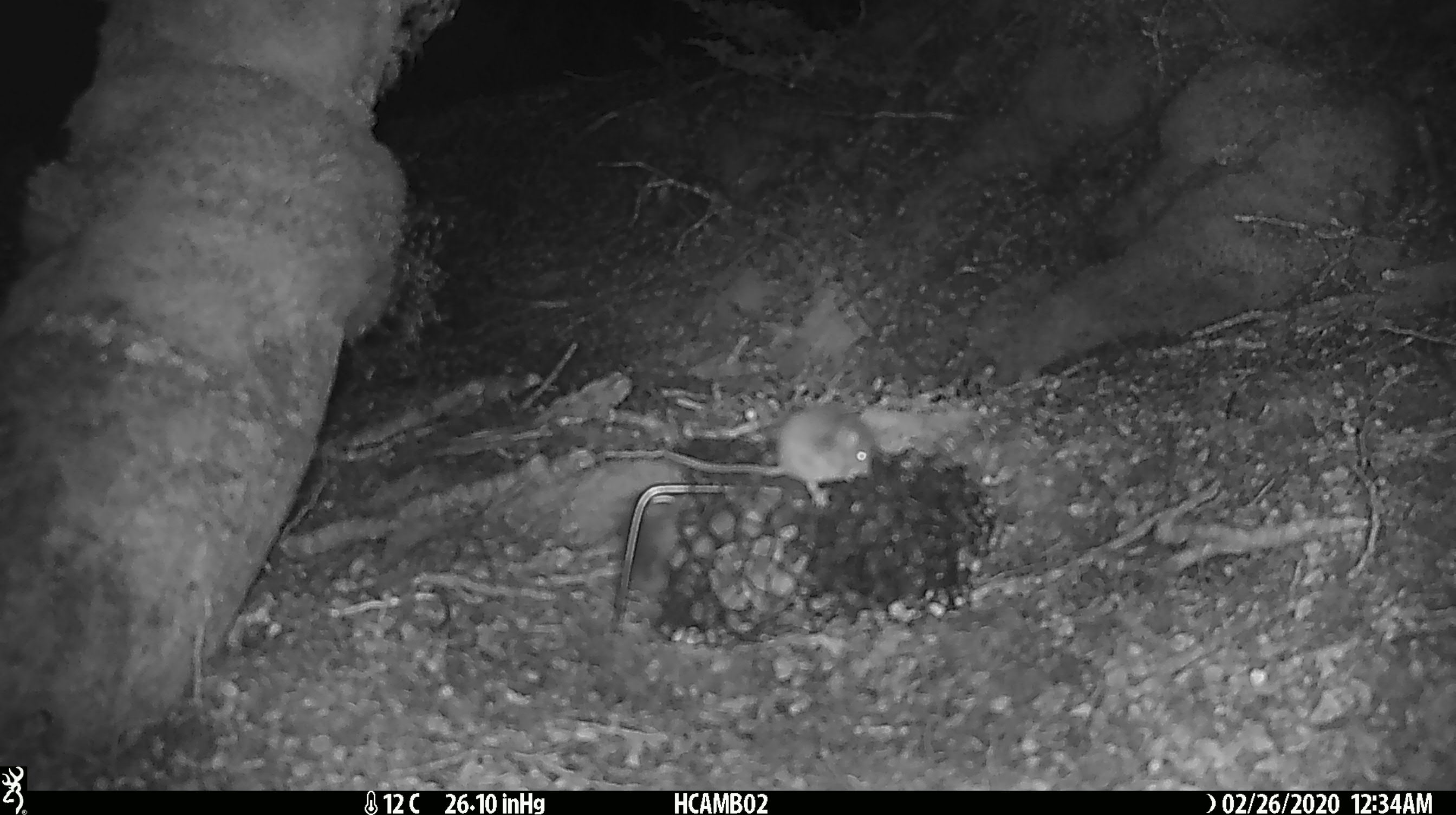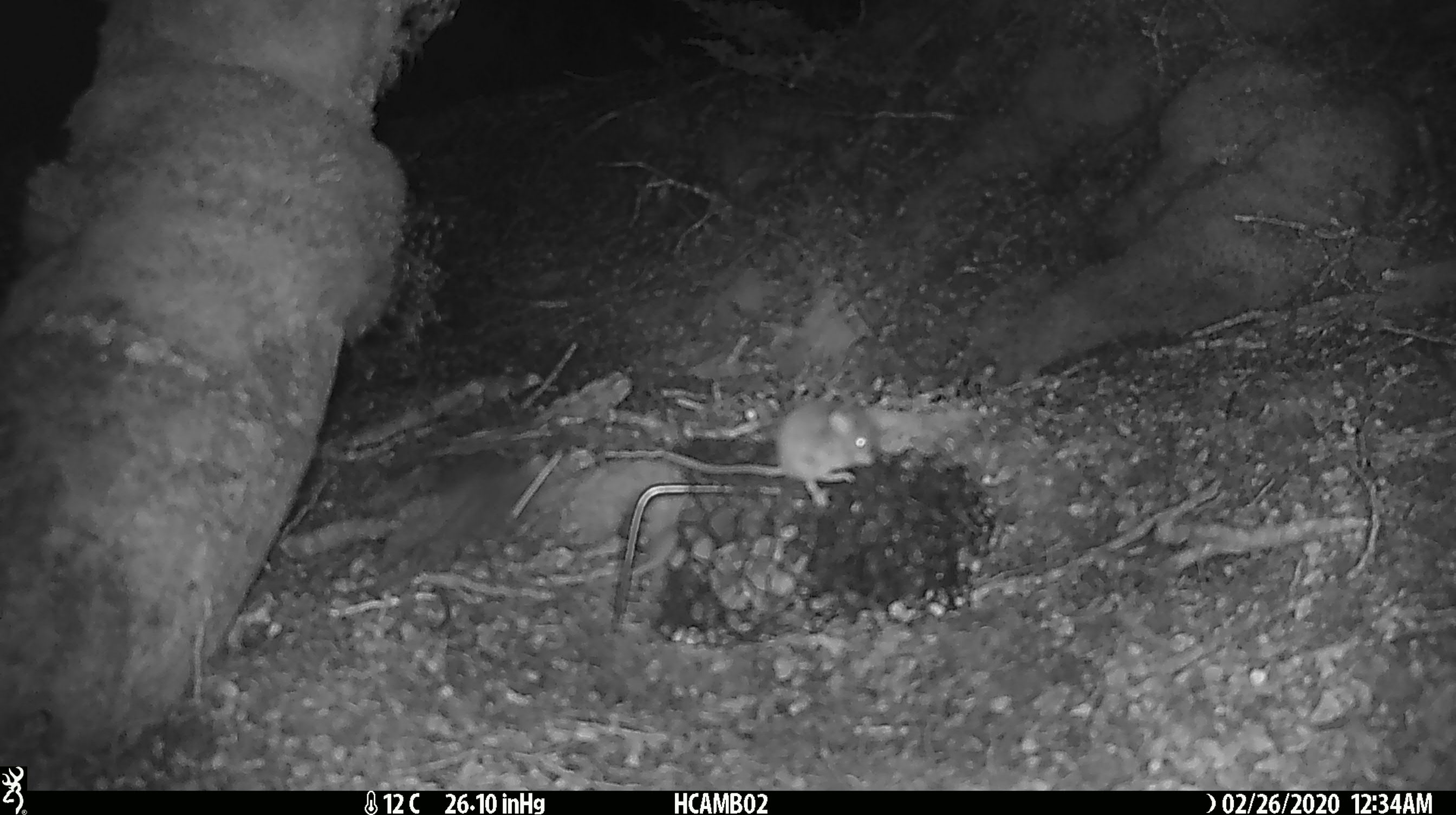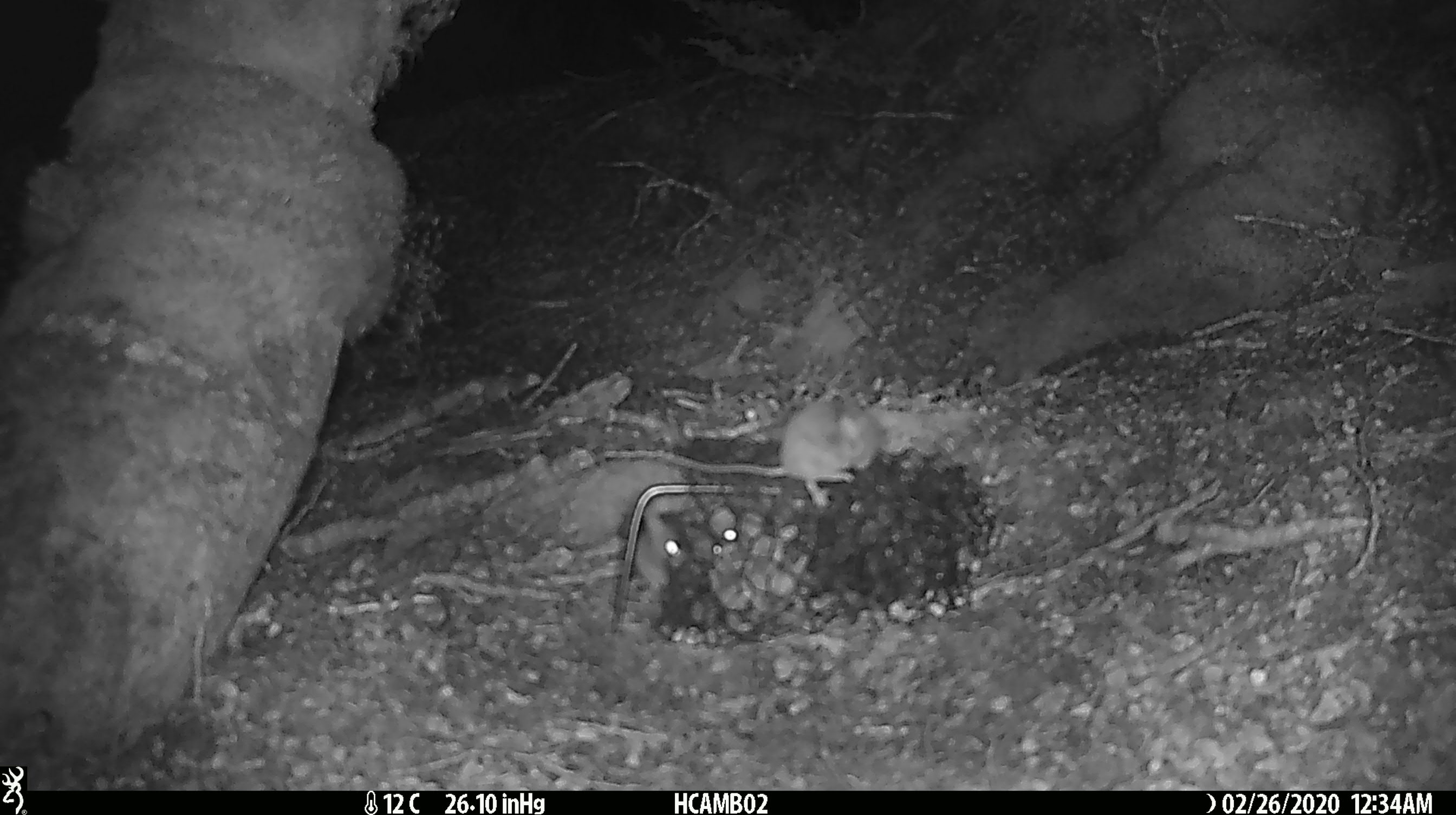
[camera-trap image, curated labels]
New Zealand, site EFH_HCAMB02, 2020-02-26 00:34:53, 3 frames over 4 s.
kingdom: Animalia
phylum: Chordata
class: Mammalia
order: Rodentia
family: Muridae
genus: Mus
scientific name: Mus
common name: mouse